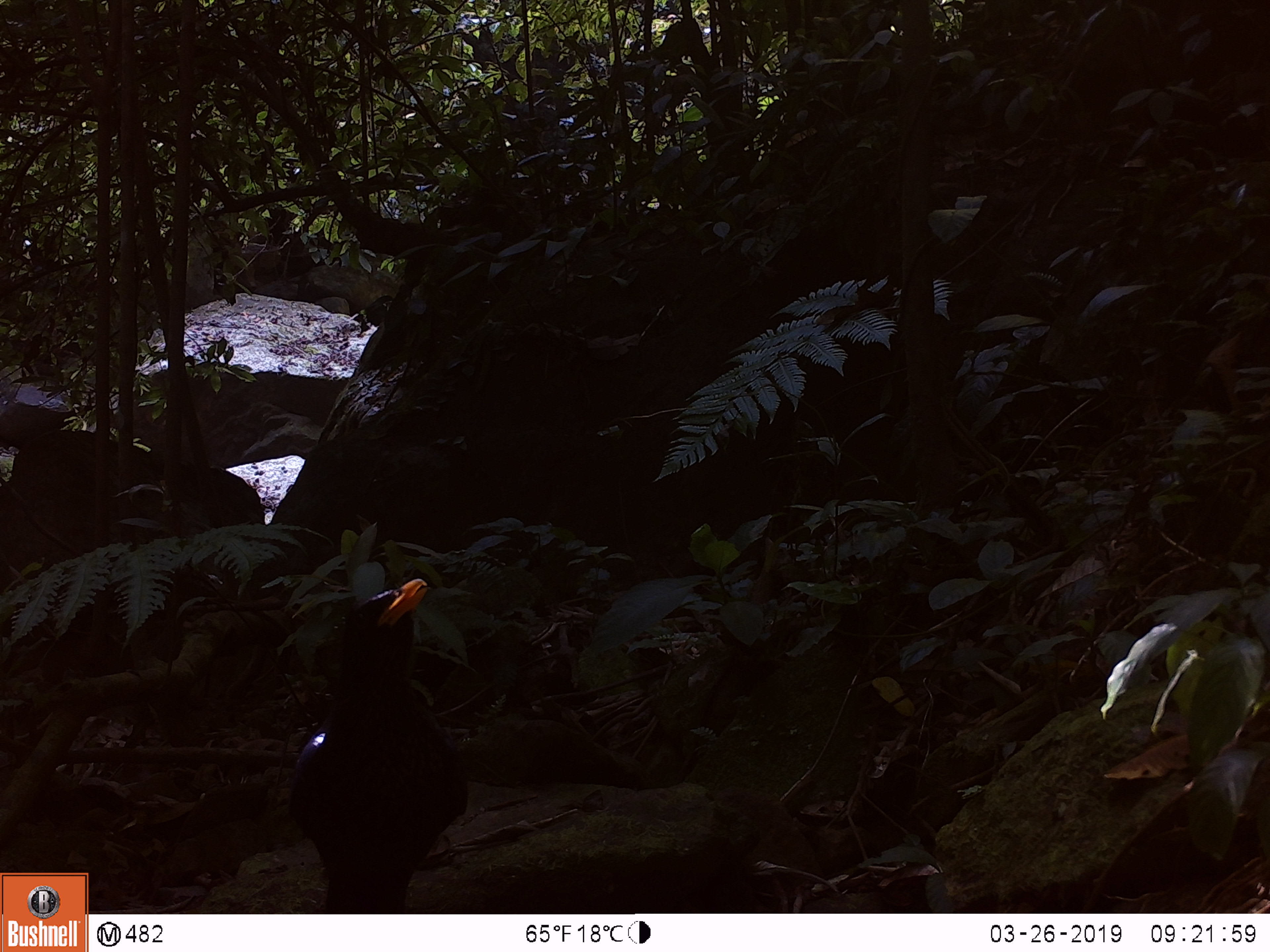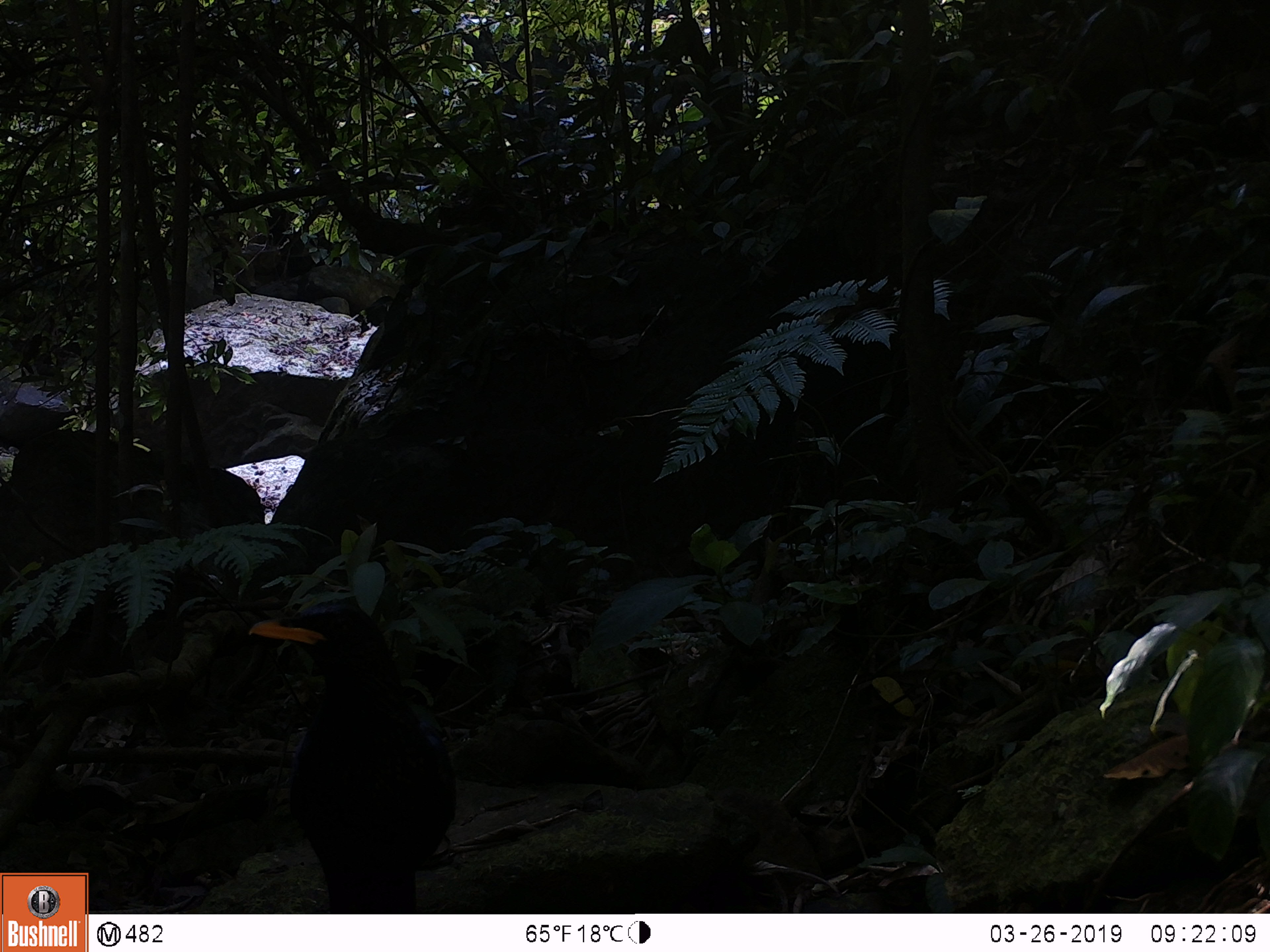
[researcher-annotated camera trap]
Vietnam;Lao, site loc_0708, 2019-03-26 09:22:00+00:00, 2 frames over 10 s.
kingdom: Animalia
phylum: Chordata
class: Aves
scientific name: Aves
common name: bird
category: unidentified bird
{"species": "unidentified bird (bird) (Aves)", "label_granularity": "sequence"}